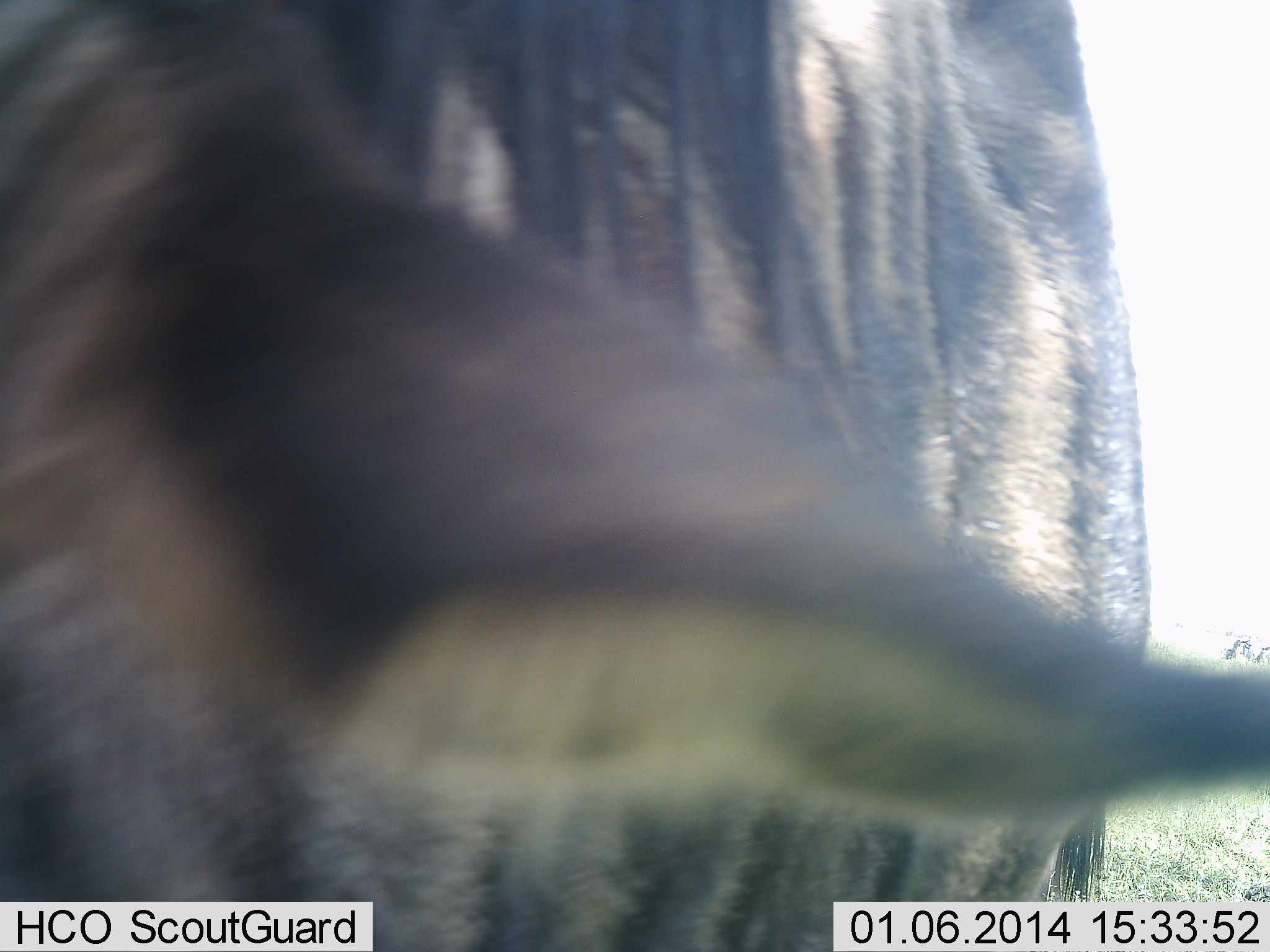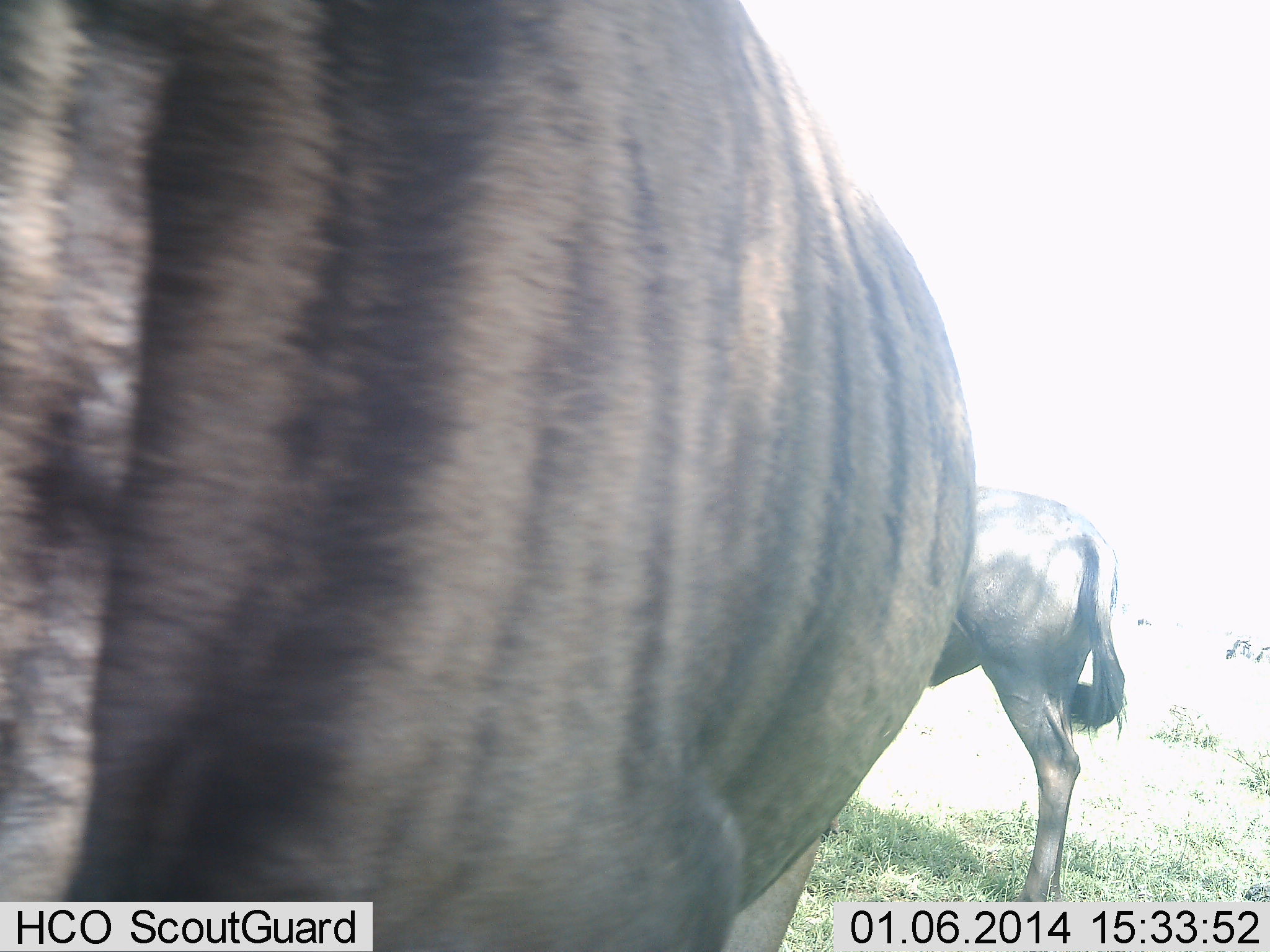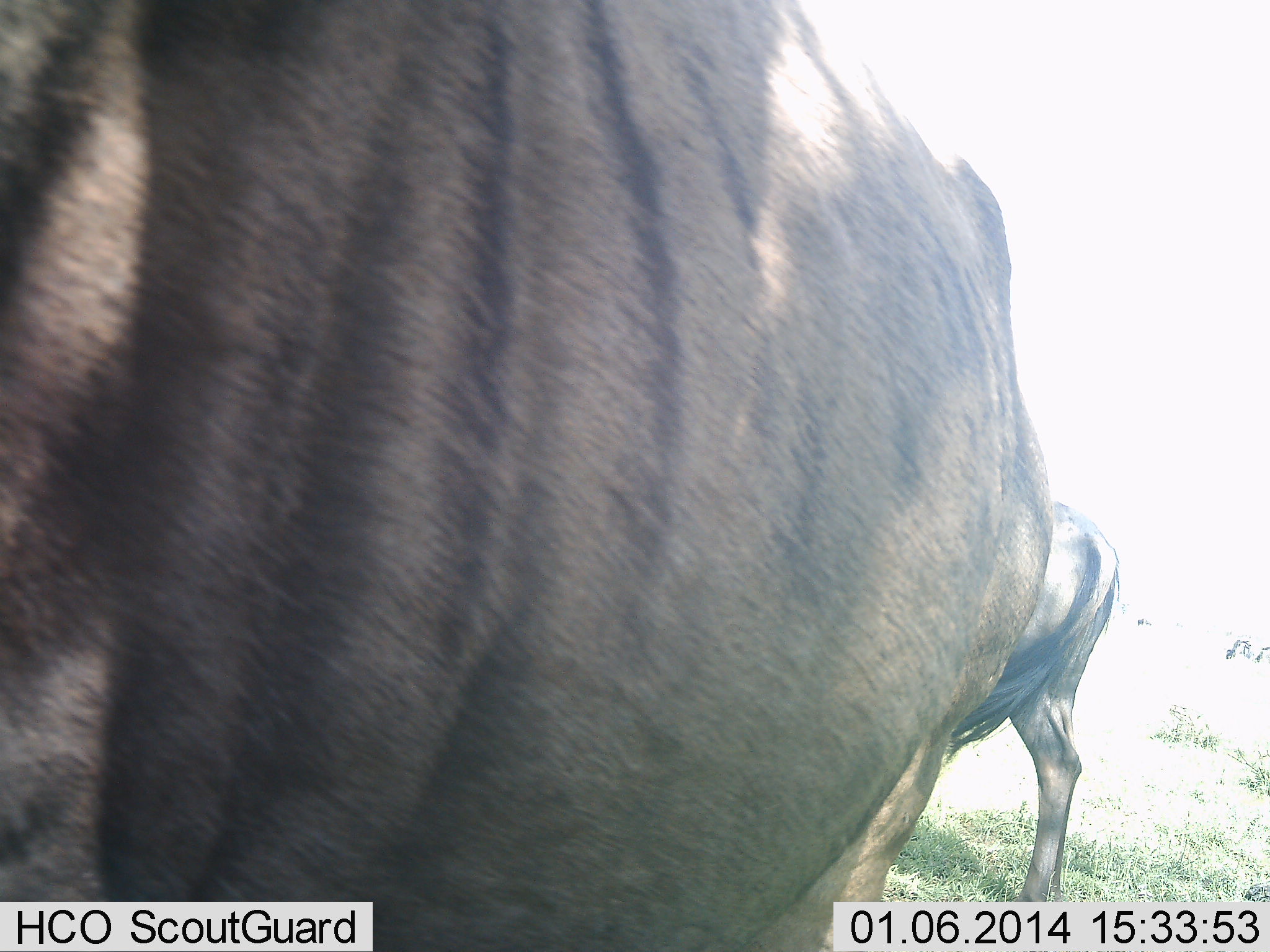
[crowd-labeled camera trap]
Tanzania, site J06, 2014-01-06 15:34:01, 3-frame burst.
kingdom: Animalia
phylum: Chordata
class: Mammalia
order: Artiodactyla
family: Bovidae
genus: Connochaetes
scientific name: Connochaetes taurinus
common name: blue wildebeest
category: wildebeest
Wildebeest (blue wildebeest) (Connochaetes taurinus), count 2. Behavior (volunteer vote fractions): standing 90%, resting 0%, moving 10%, interacting 0%. Young present (vote fraction): 0%. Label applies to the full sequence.